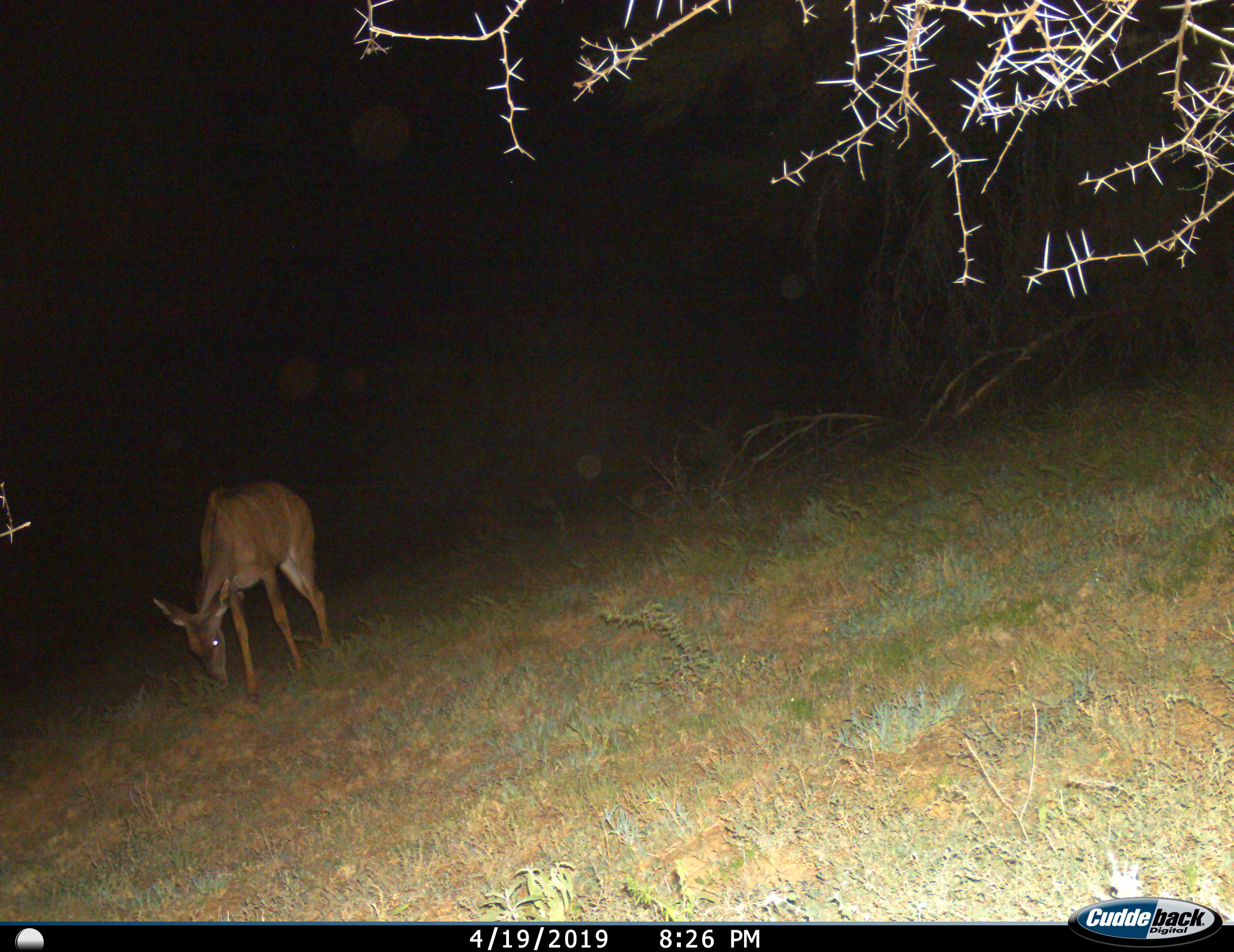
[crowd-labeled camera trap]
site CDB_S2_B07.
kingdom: Animalia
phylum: Chordata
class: Mammalia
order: Artiodactyla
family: Bovidae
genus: Tragelaphus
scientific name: Tragelaphus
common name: kudu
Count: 1.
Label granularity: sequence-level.